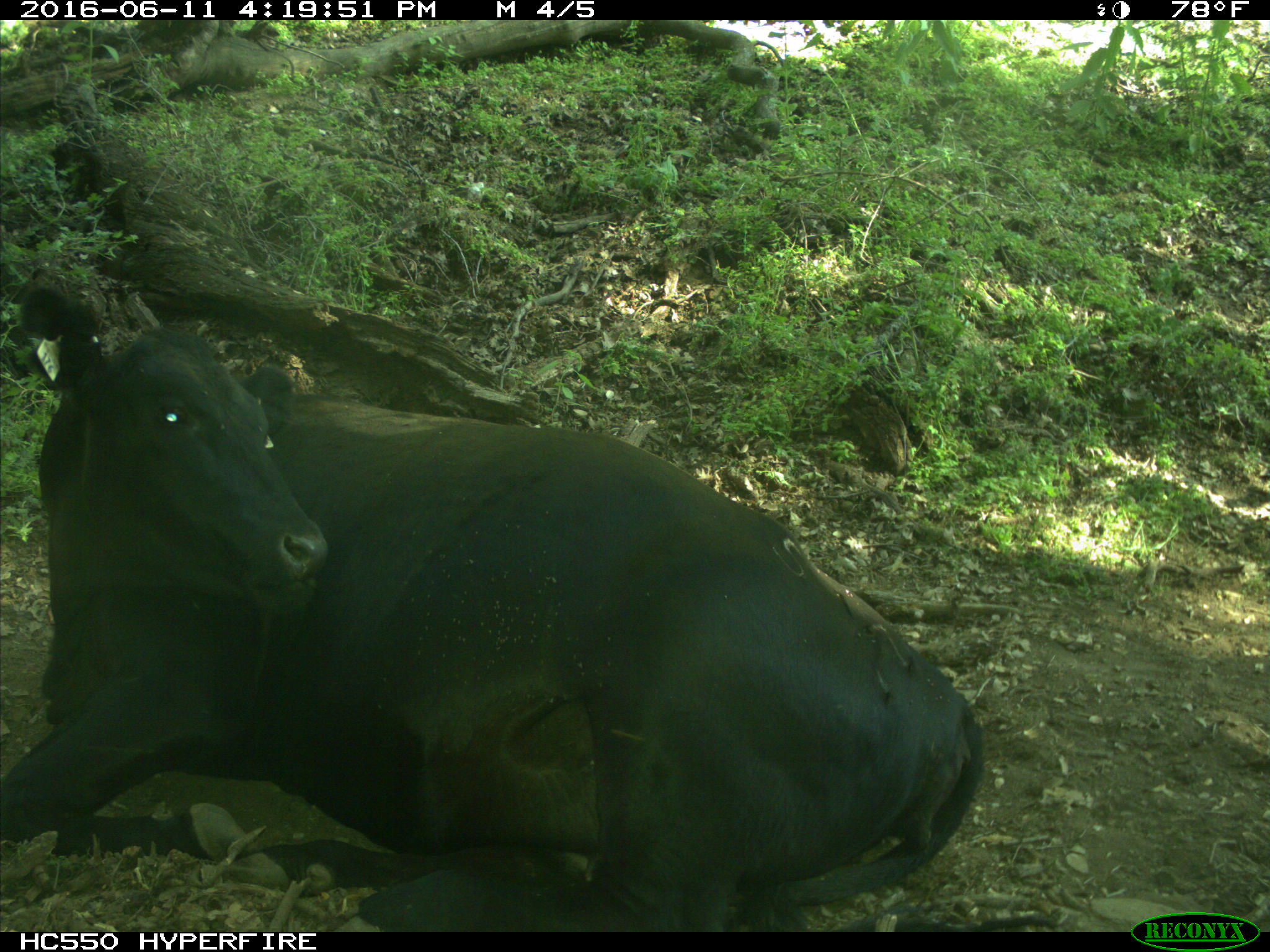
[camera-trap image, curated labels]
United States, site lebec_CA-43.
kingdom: Animalia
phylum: Chordata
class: Mammalia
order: Artiodactyla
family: Bovidae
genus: Bos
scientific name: Bos taurus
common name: domestic cow